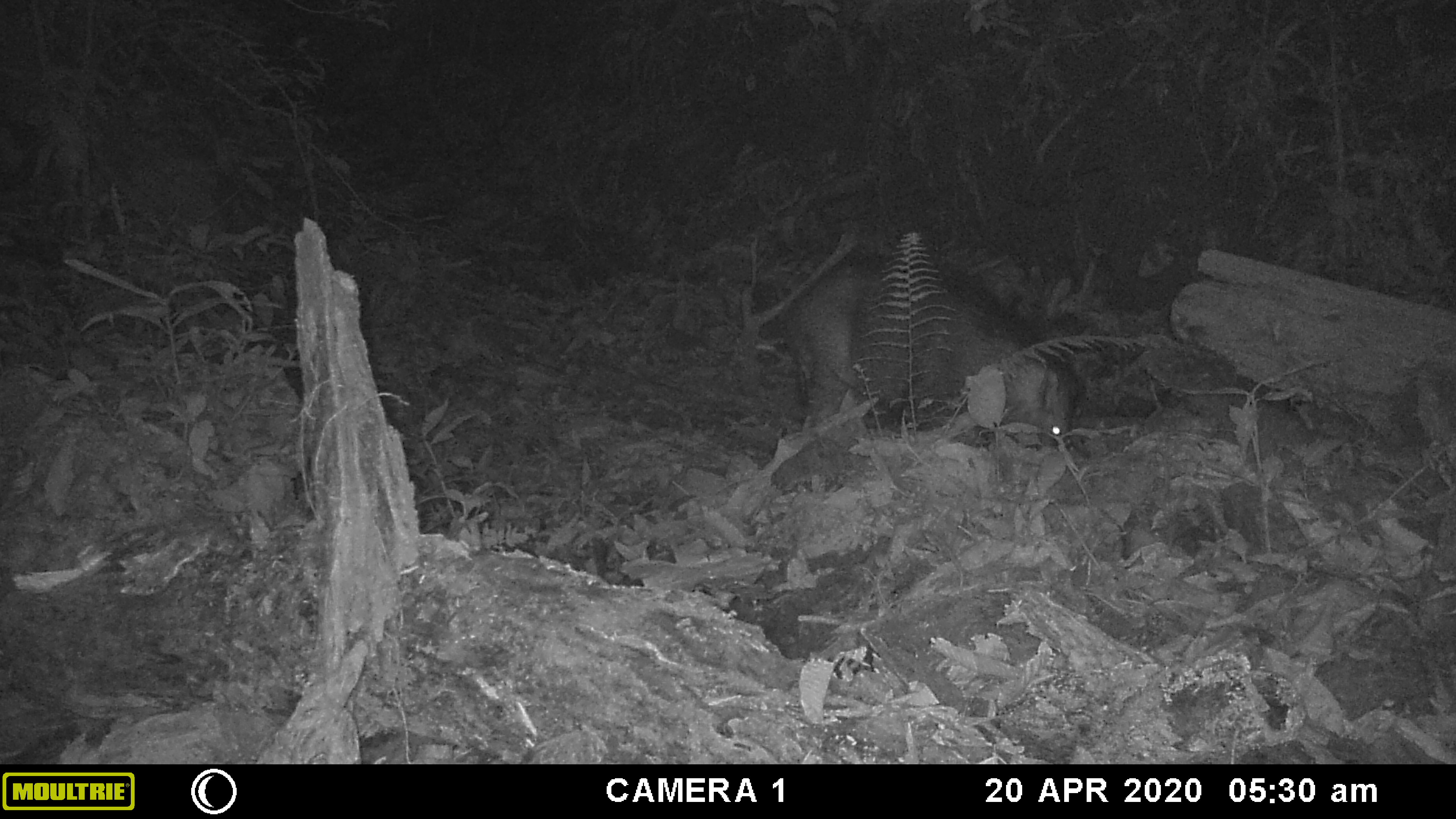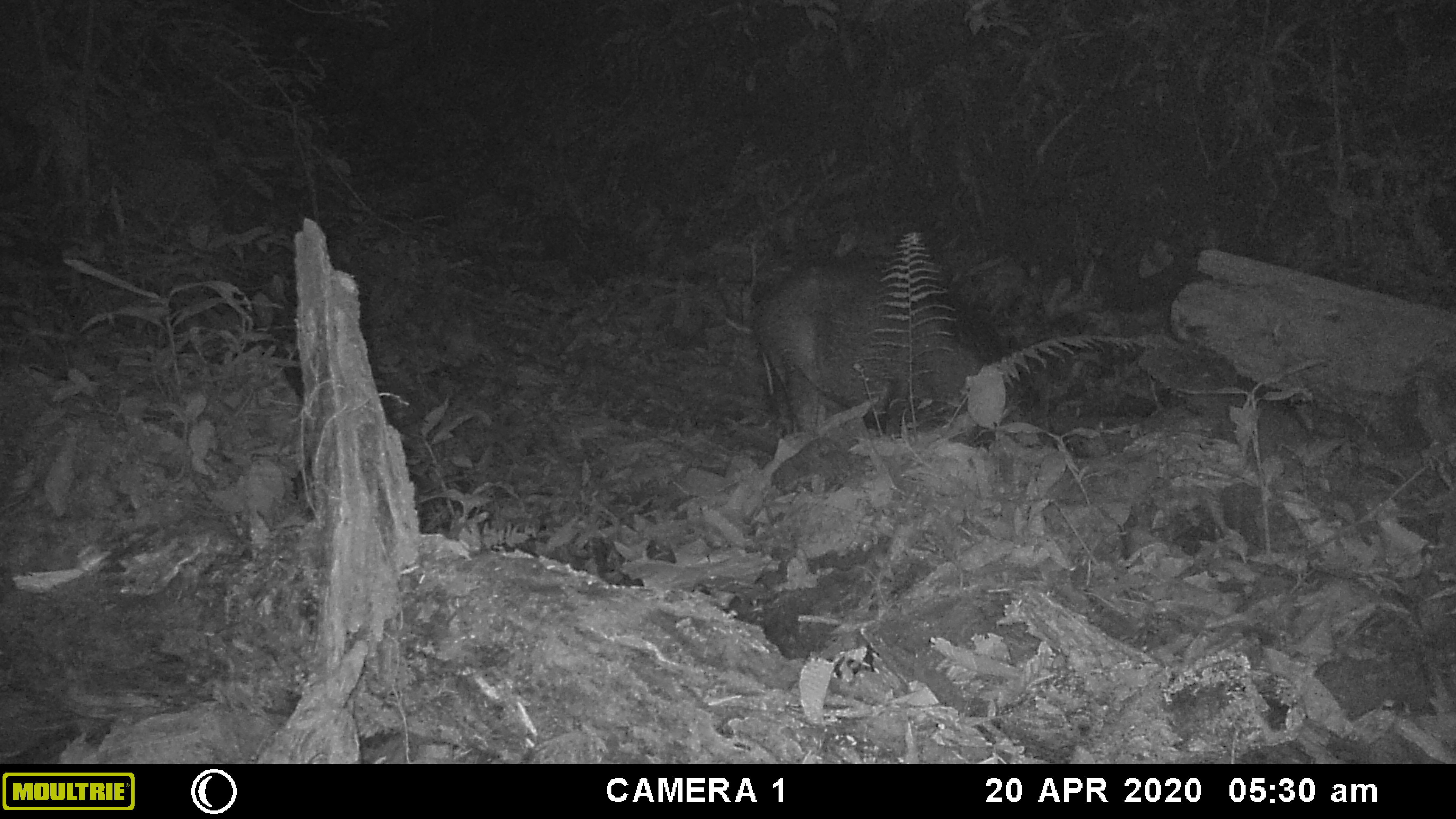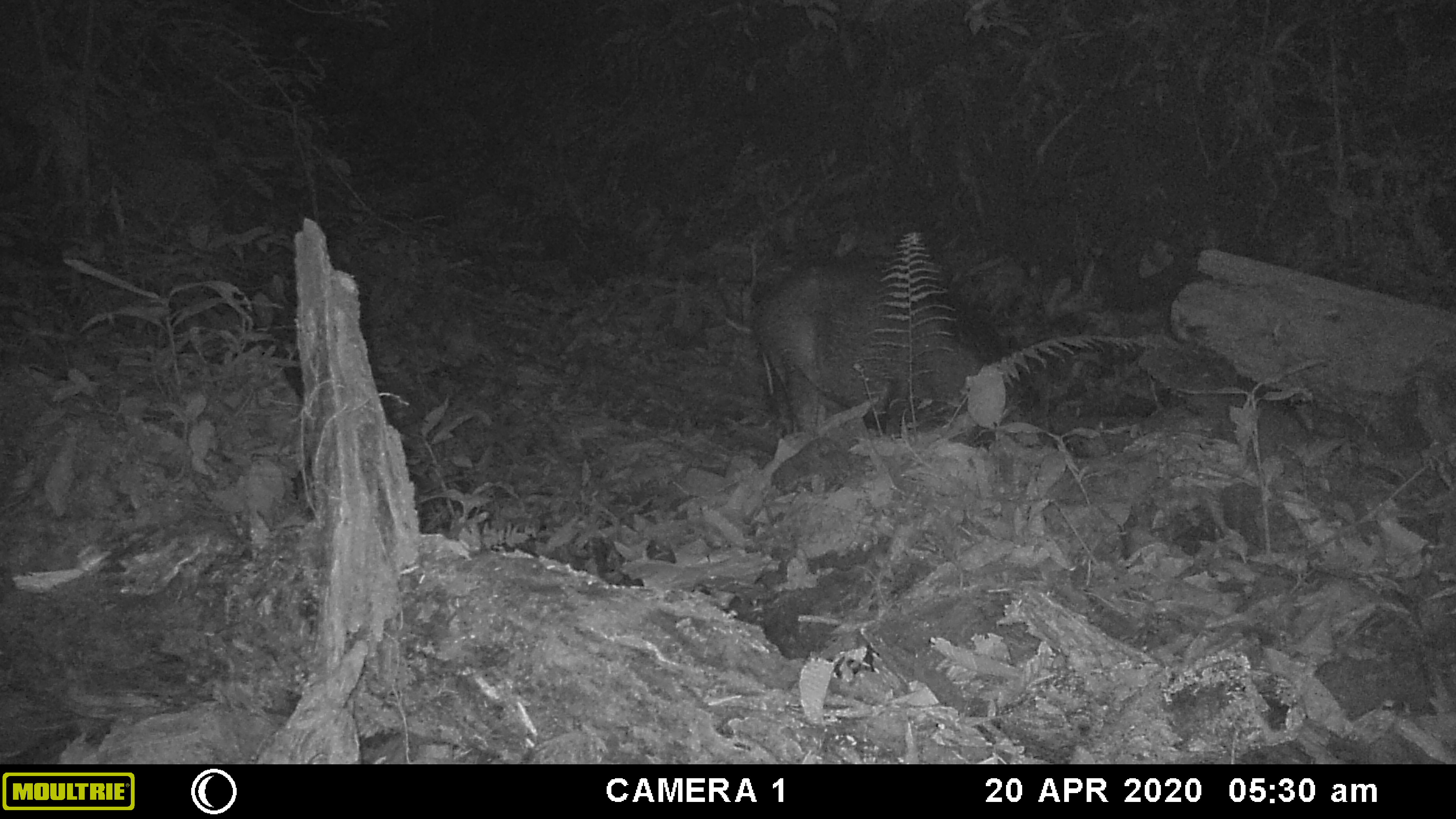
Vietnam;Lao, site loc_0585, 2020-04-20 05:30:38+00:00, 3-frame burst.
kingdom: Animalia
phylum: Chordata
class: Mammalia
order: Artiodactyla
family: Suidae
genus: Sus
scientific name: Sus scrofa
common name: eurasian wild pig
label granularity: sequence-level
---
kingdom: Animalia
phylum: Arthropoda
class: Insecta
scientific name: Insecta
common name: insect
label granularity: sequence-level